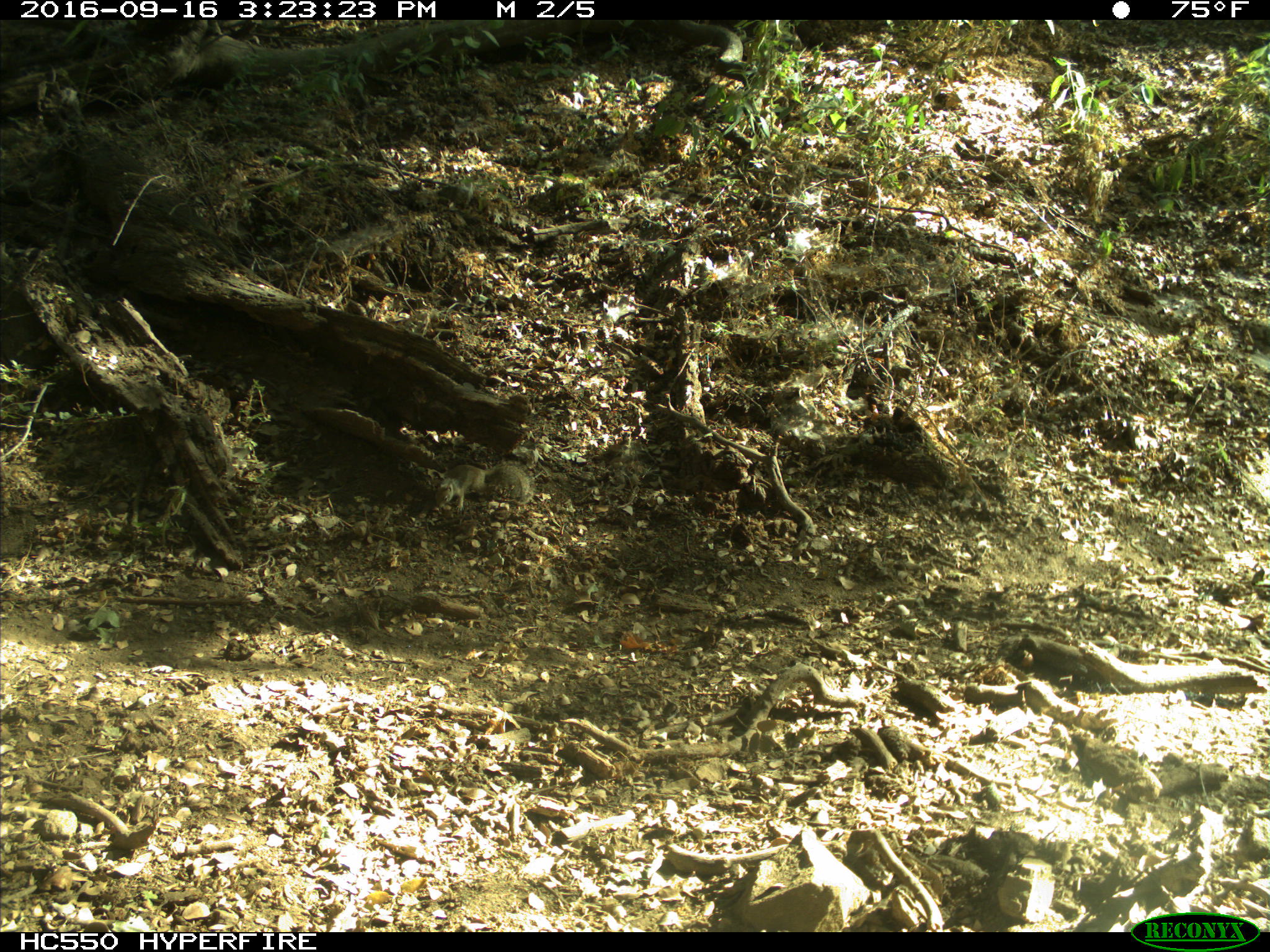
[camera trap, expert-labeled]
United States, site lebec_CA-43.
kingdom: Animalia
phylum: Chordata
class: Mammalia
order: Rodentia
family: Sciuridae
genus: Otospermophilus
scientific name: Otospermophilus beecheyi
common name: california ground squirrel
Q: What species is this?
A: Otospermophilus beecheyi (california ground squirrel).